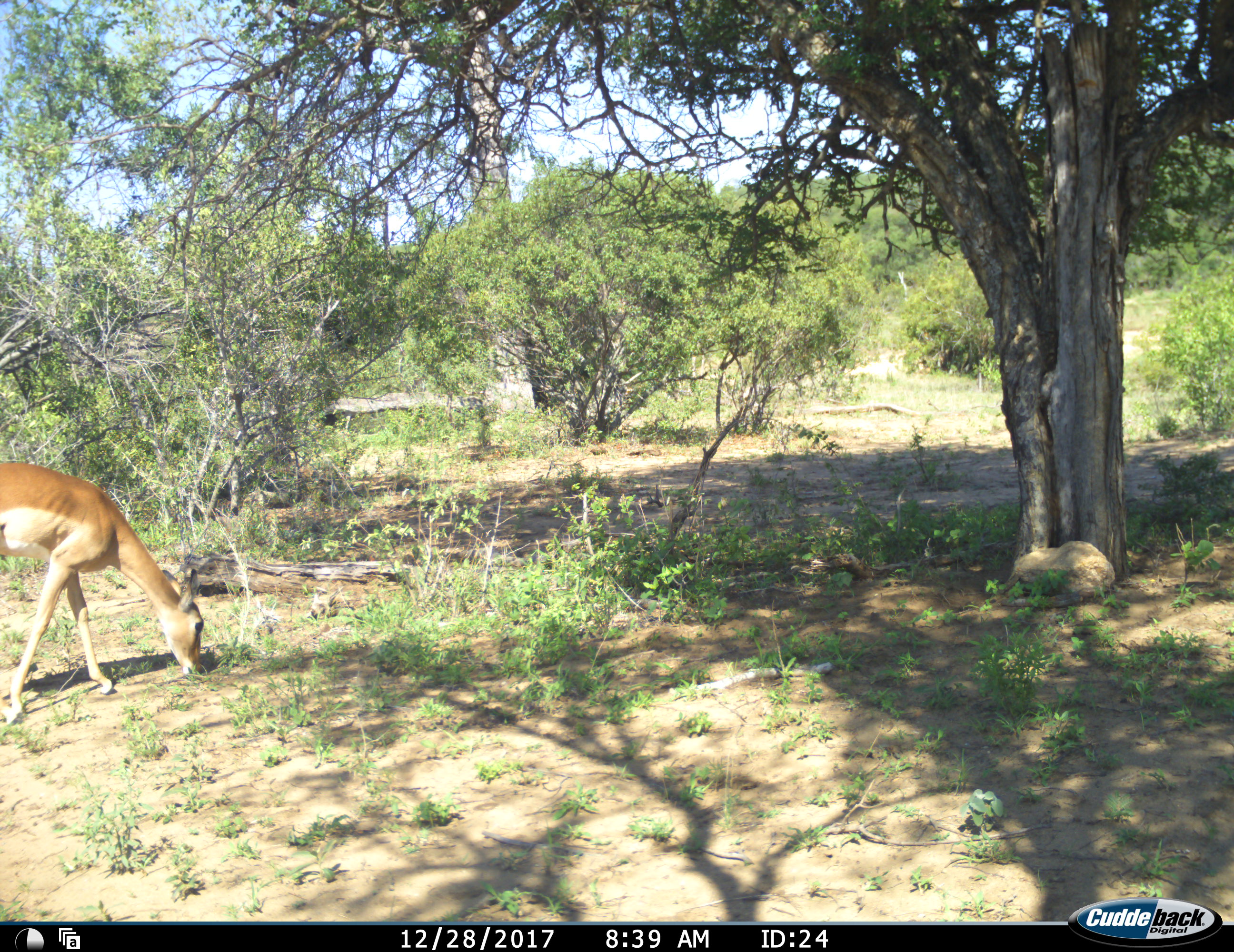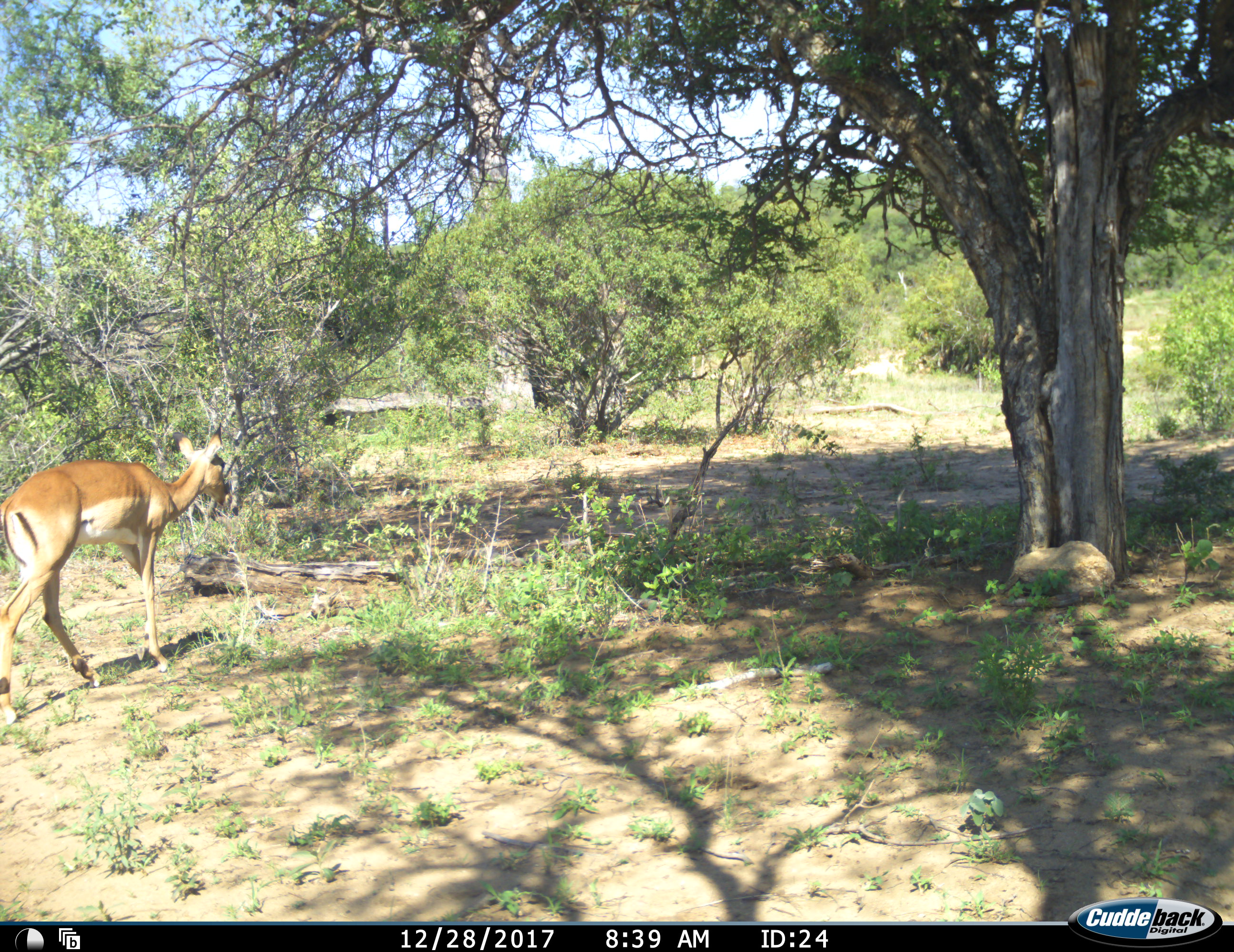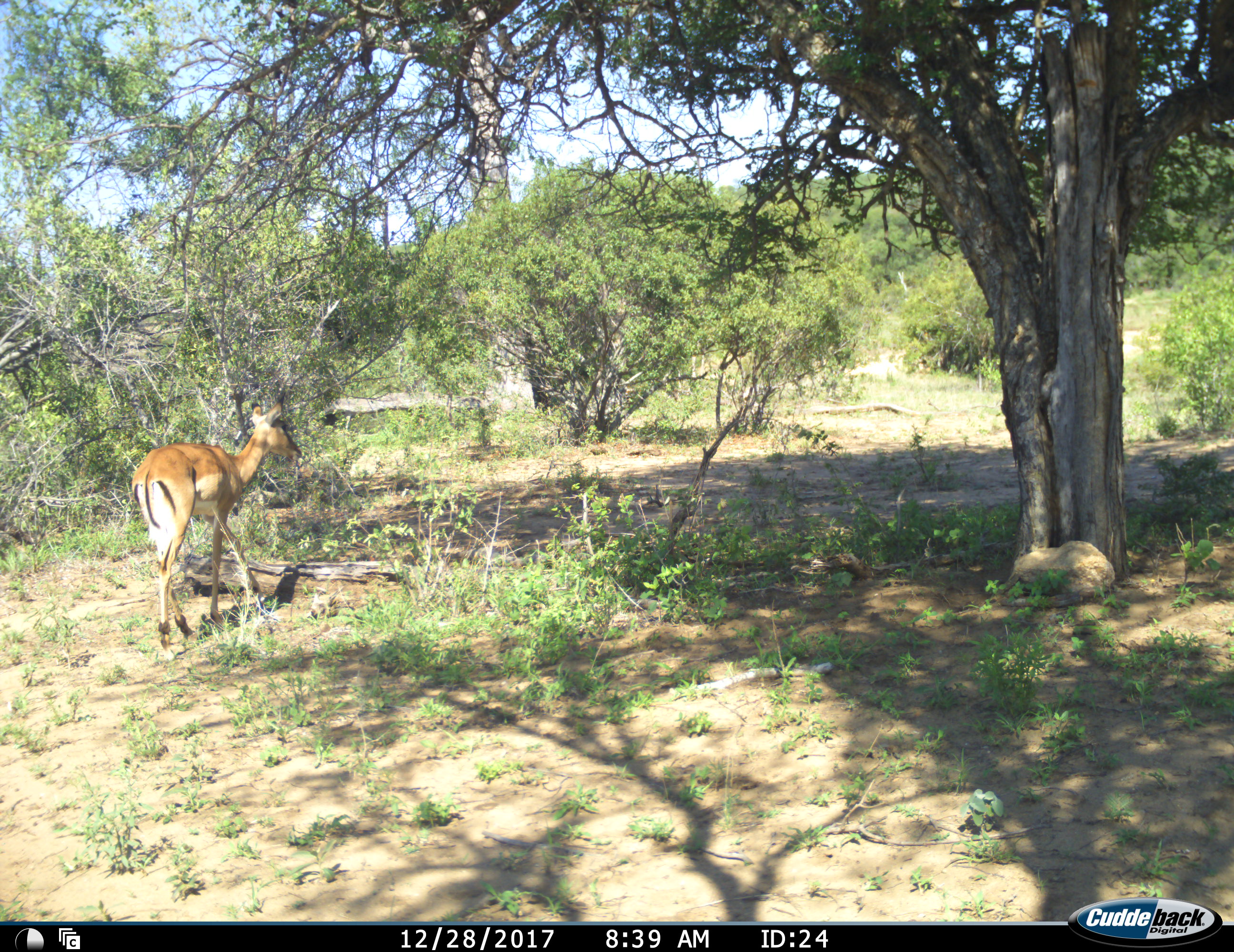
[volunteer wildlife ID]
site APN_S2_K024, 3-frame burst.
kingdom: Animalia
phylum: Chordata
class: Mammalia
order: Artiodactyla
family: Bovidae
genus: Aepyceros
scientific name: Aepyceros melampus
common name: impala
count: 1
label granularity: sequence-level